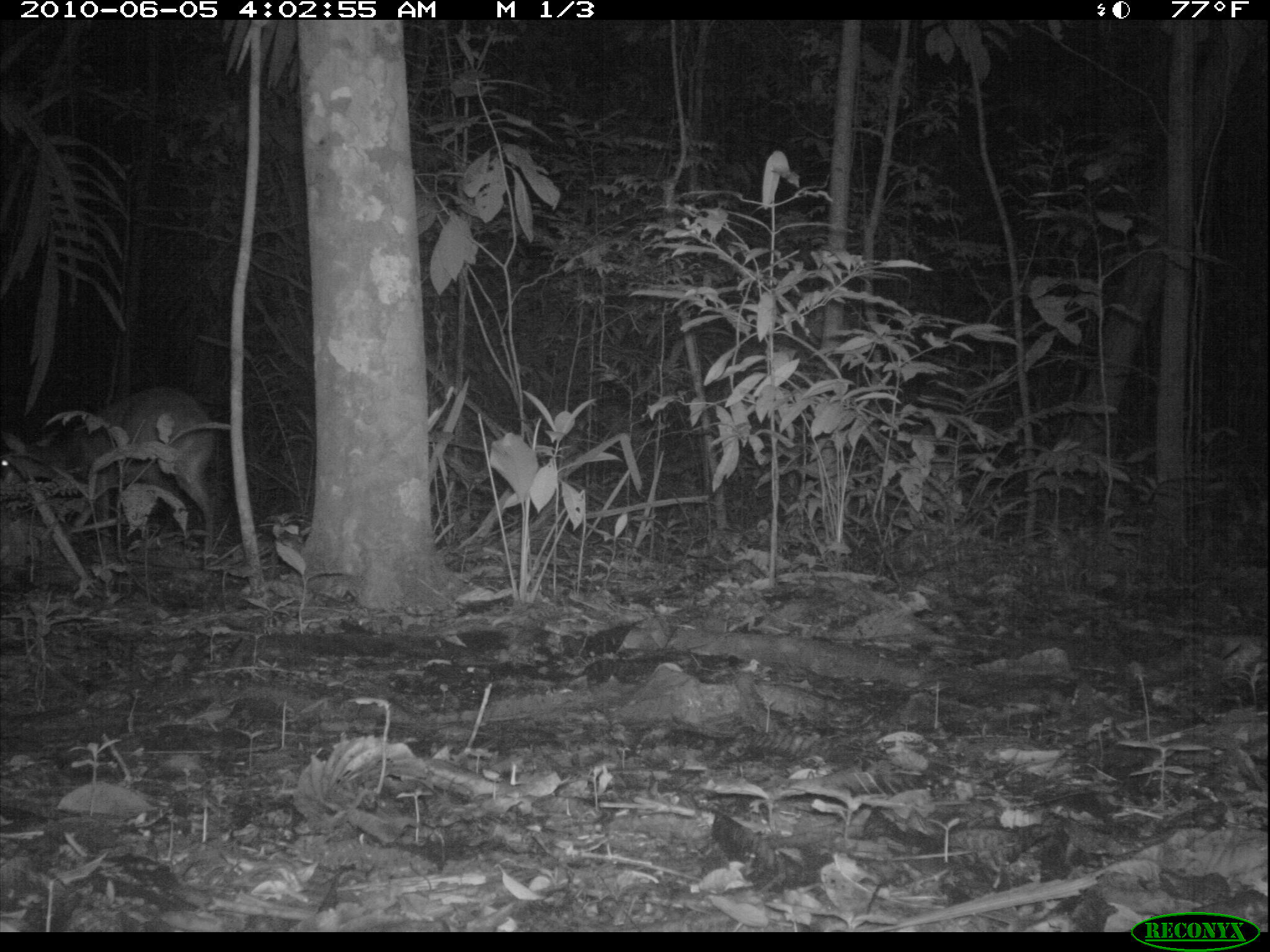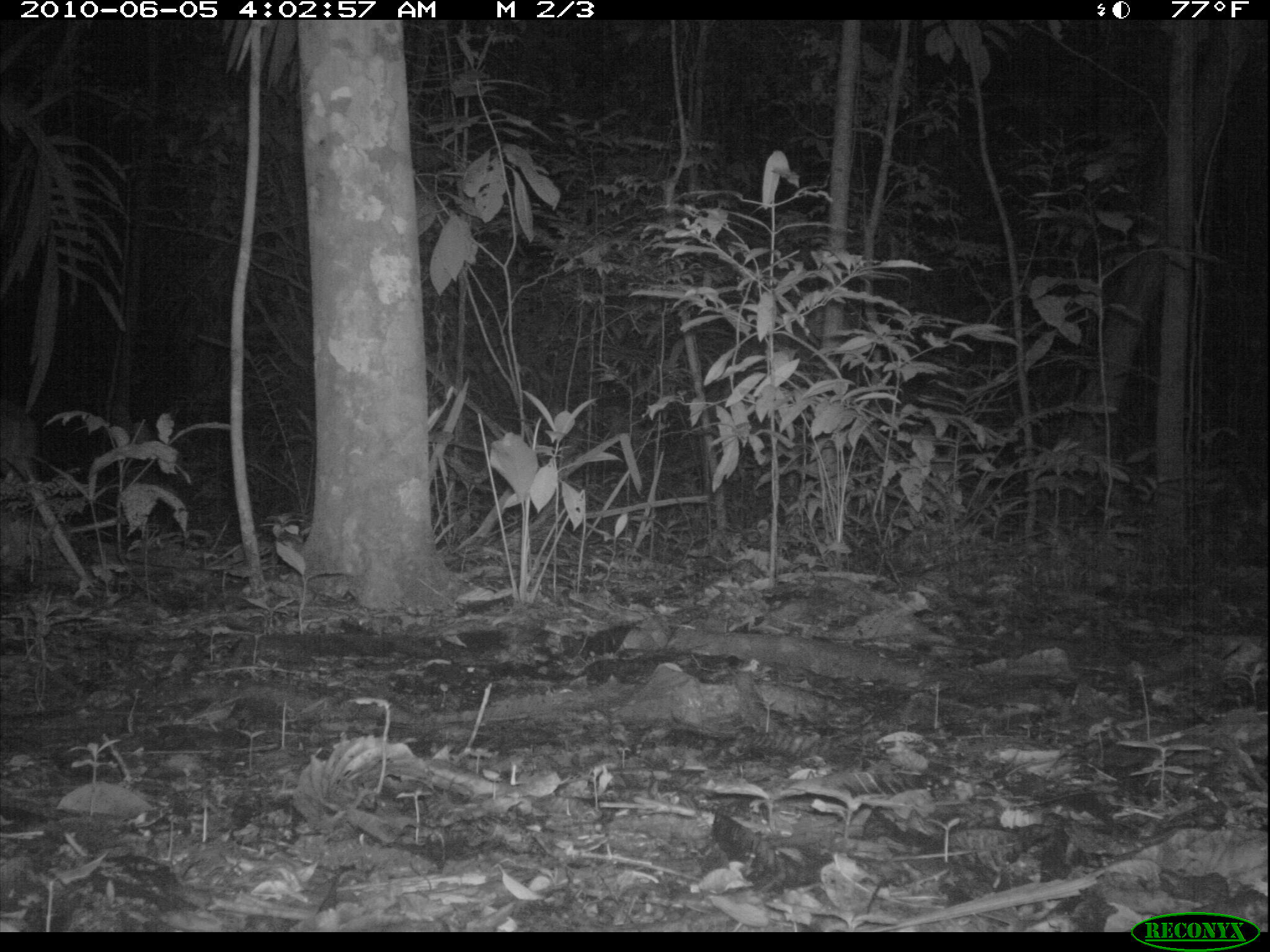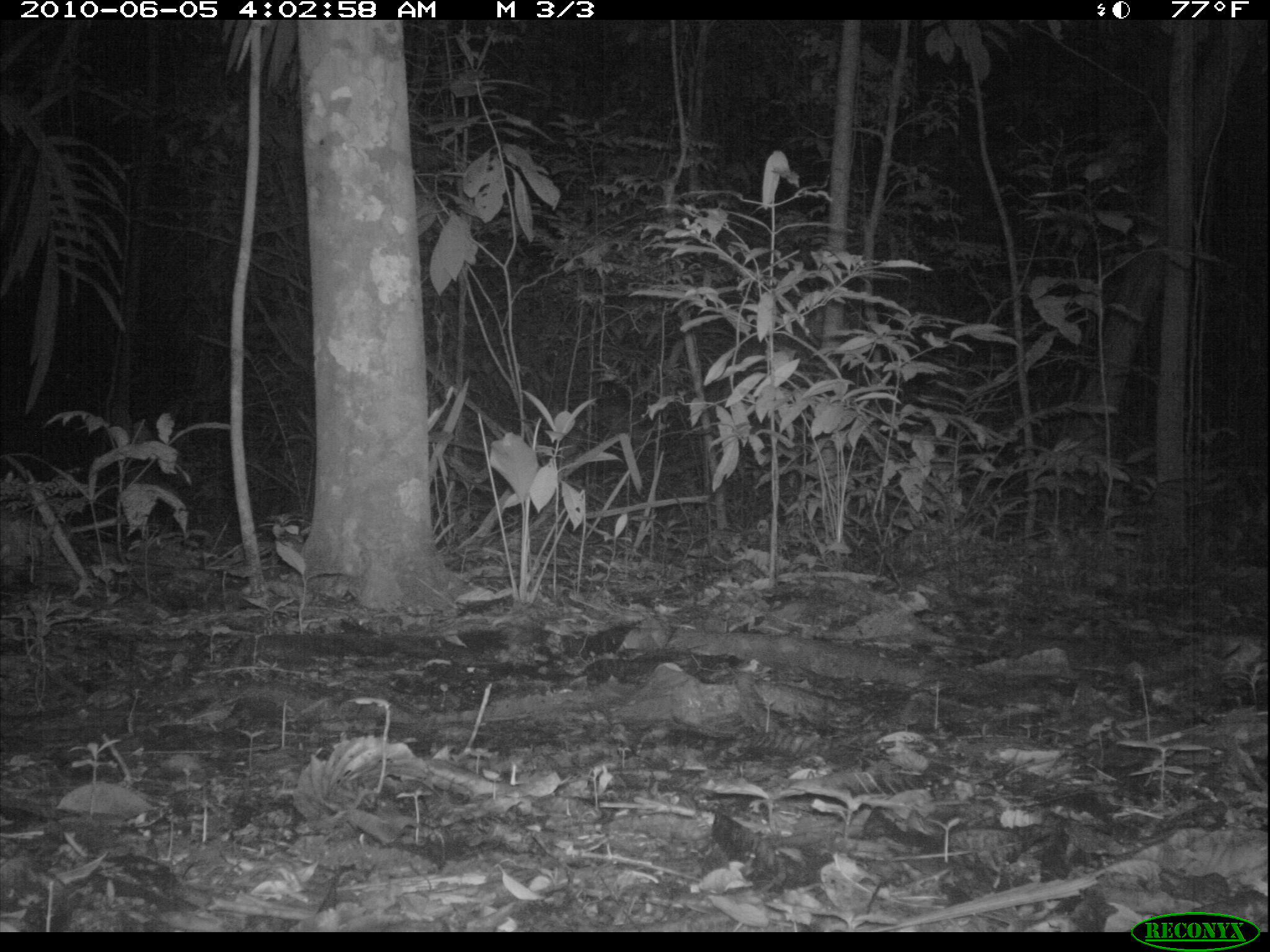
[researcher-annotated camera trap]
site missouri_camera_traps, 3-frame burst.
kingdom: Animalia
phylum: Chordata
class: Mammalia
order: Artiodactyla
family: Cervidae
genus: Odocoileus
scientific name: Odocoileus virginianus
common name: white-tailed deer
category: white tailed deer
White tailed deer (white-tailed deer) (Odocoileus virginianus). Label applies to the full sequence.